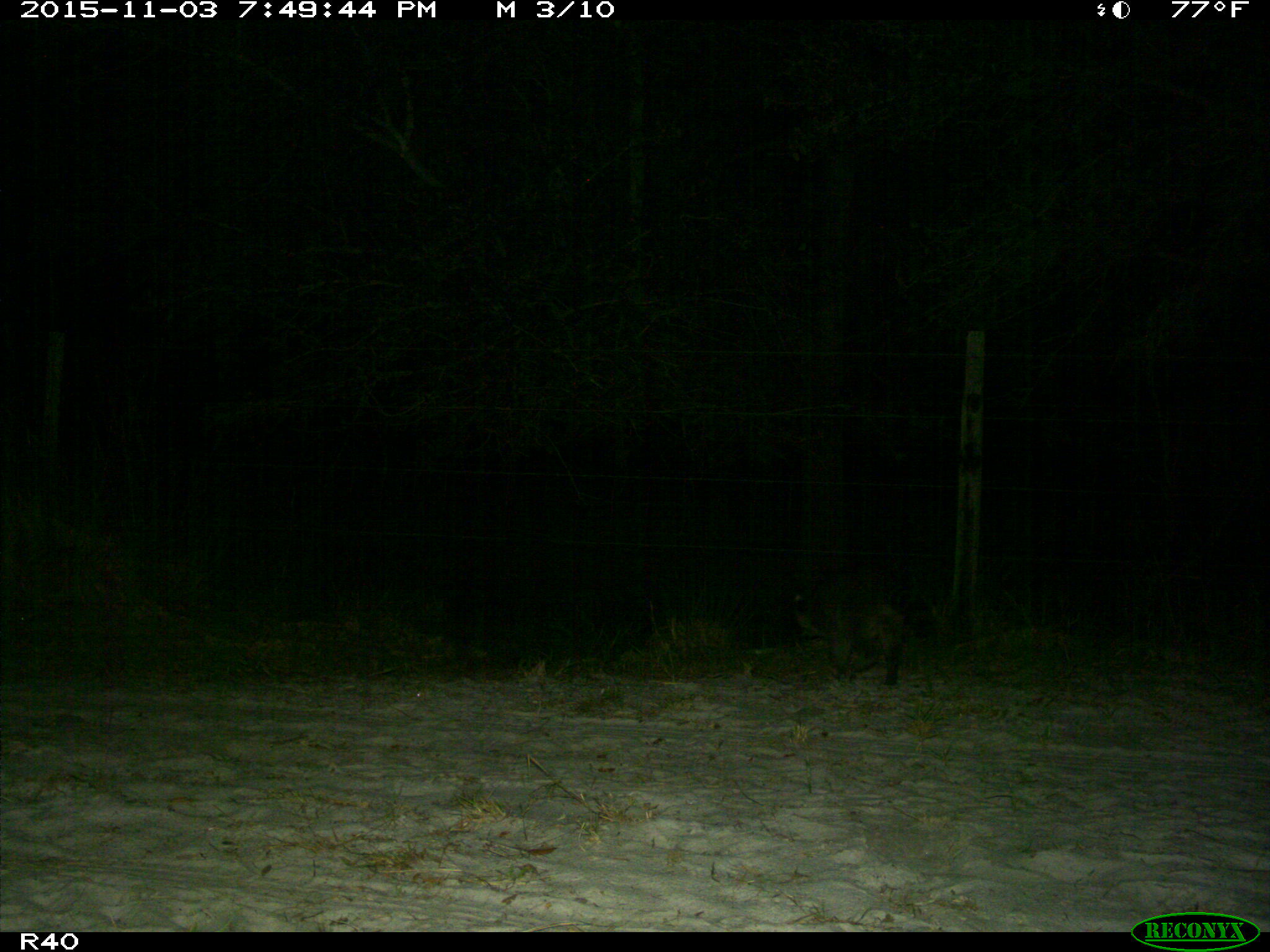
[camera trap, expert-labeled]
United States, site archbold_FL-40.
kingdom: Animalia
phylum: Chordata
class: Mammalia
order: Carnivora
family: Procyonidae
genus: Procyon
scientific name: Procyon lotor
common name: common raccoon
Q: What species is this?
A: Procyon lotor (common raccoon).